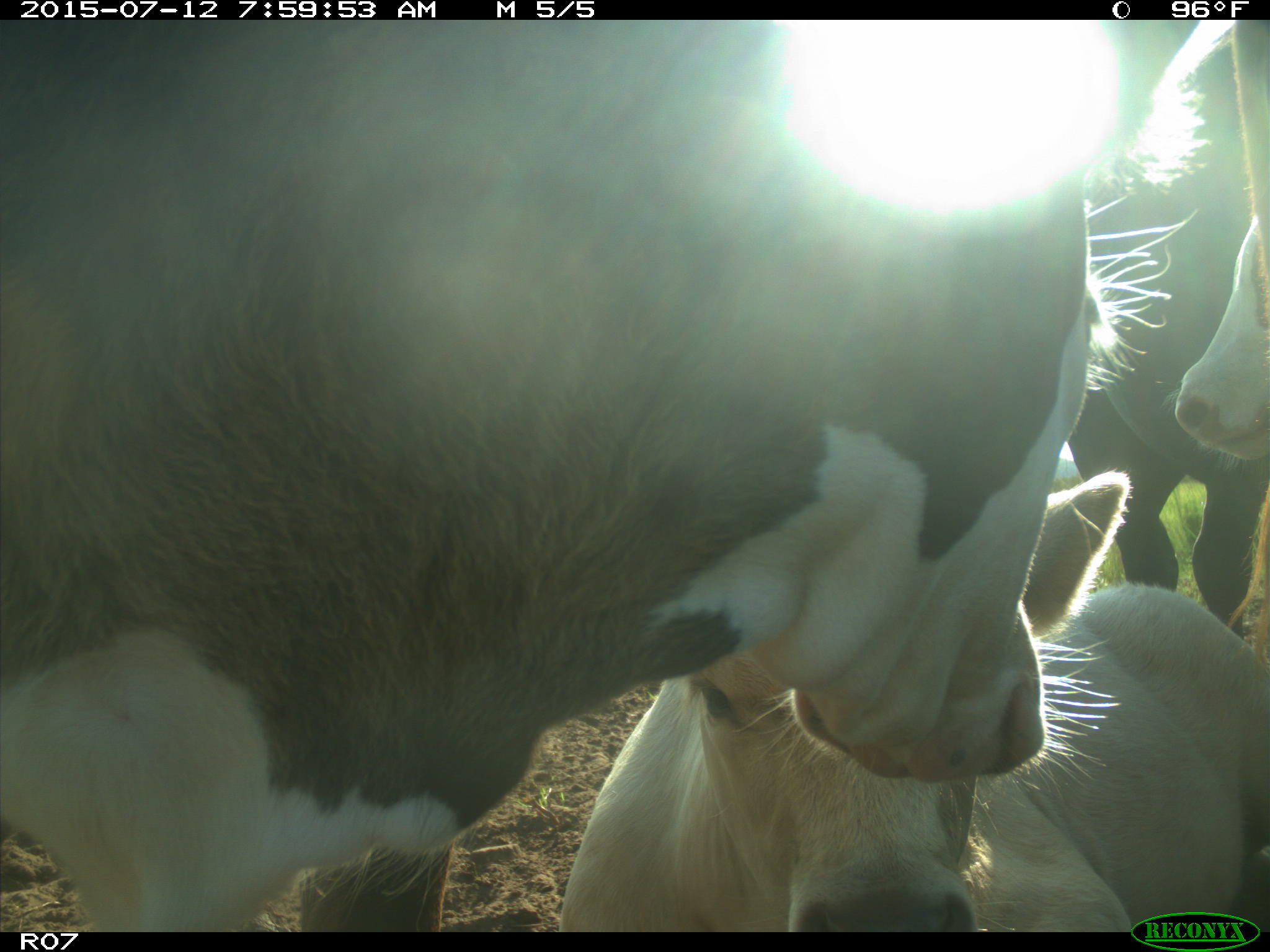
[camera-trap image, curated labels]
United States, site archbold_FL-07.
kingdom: Animalia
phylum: Chordata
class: Mammalia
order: Artiodactyla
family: Bovidae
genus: Bos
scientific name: Bos taurus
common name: domestic cow